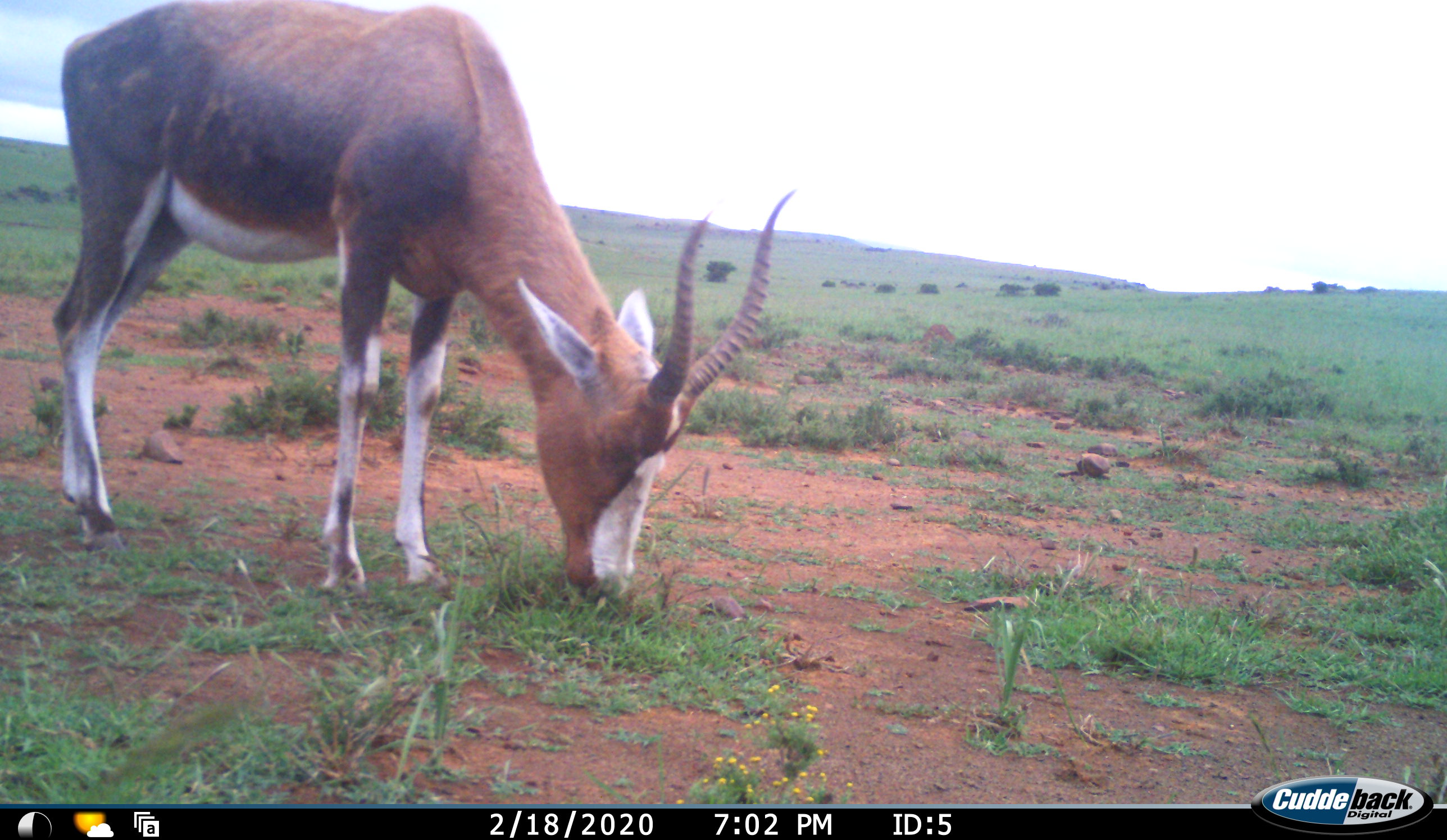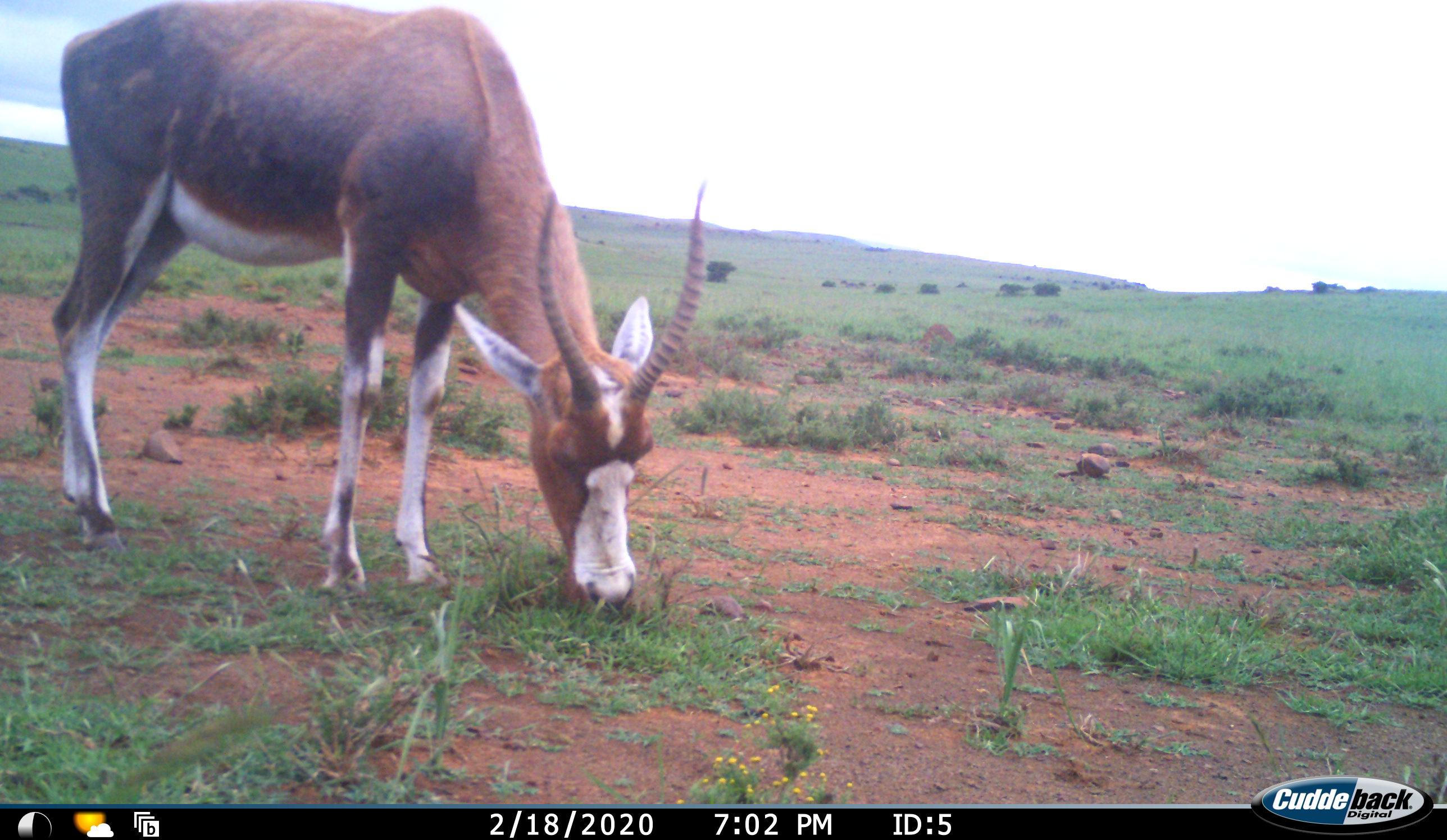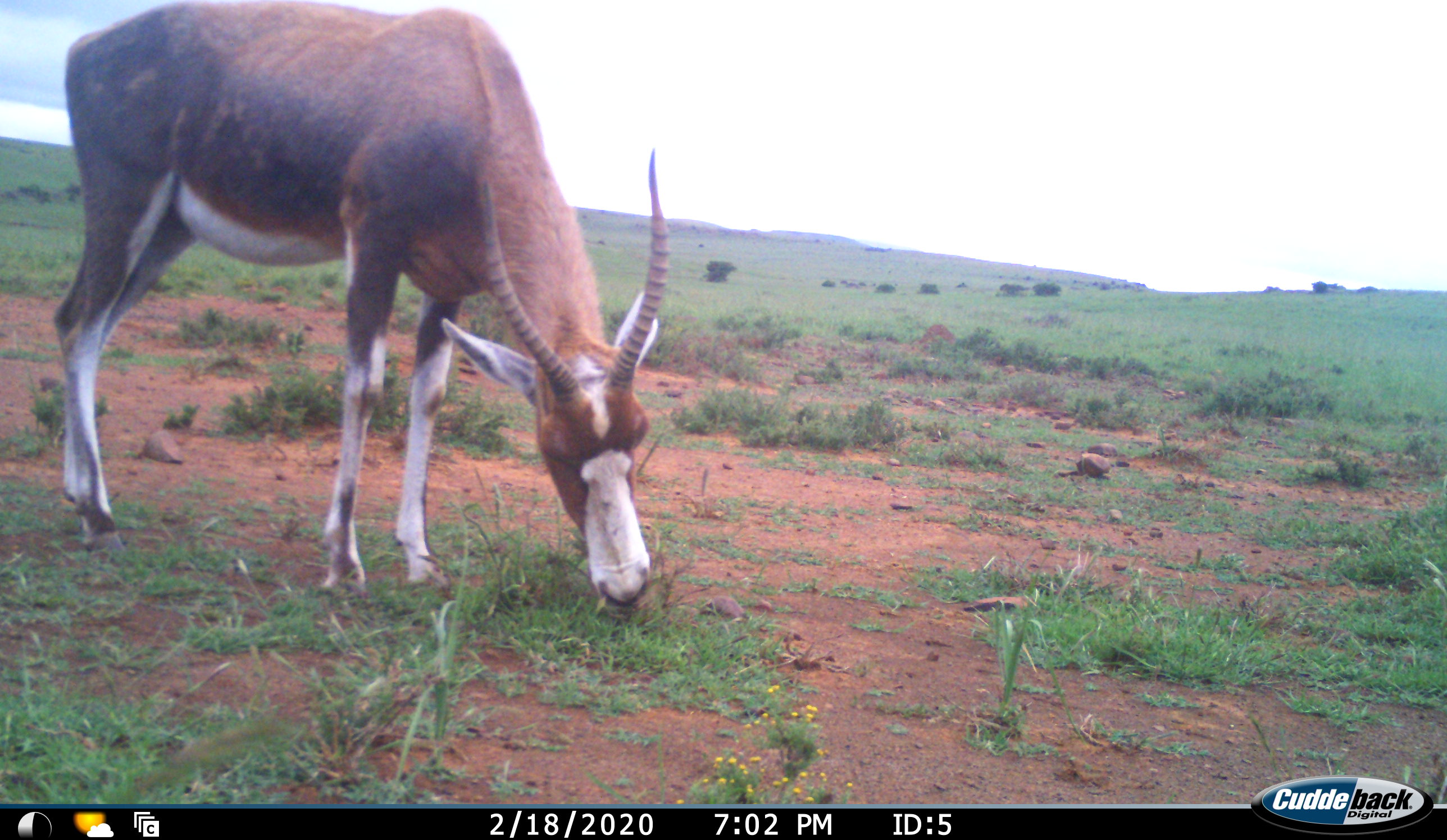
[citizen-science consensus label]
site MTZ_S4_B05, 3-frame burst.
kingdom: Animalia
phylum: Chordata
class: Mammalia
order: Artiodactyla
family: Bovidae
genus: Damaliscus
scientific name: Damaliscus pygargus phillipsi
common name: blesbok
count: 1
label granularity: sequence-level